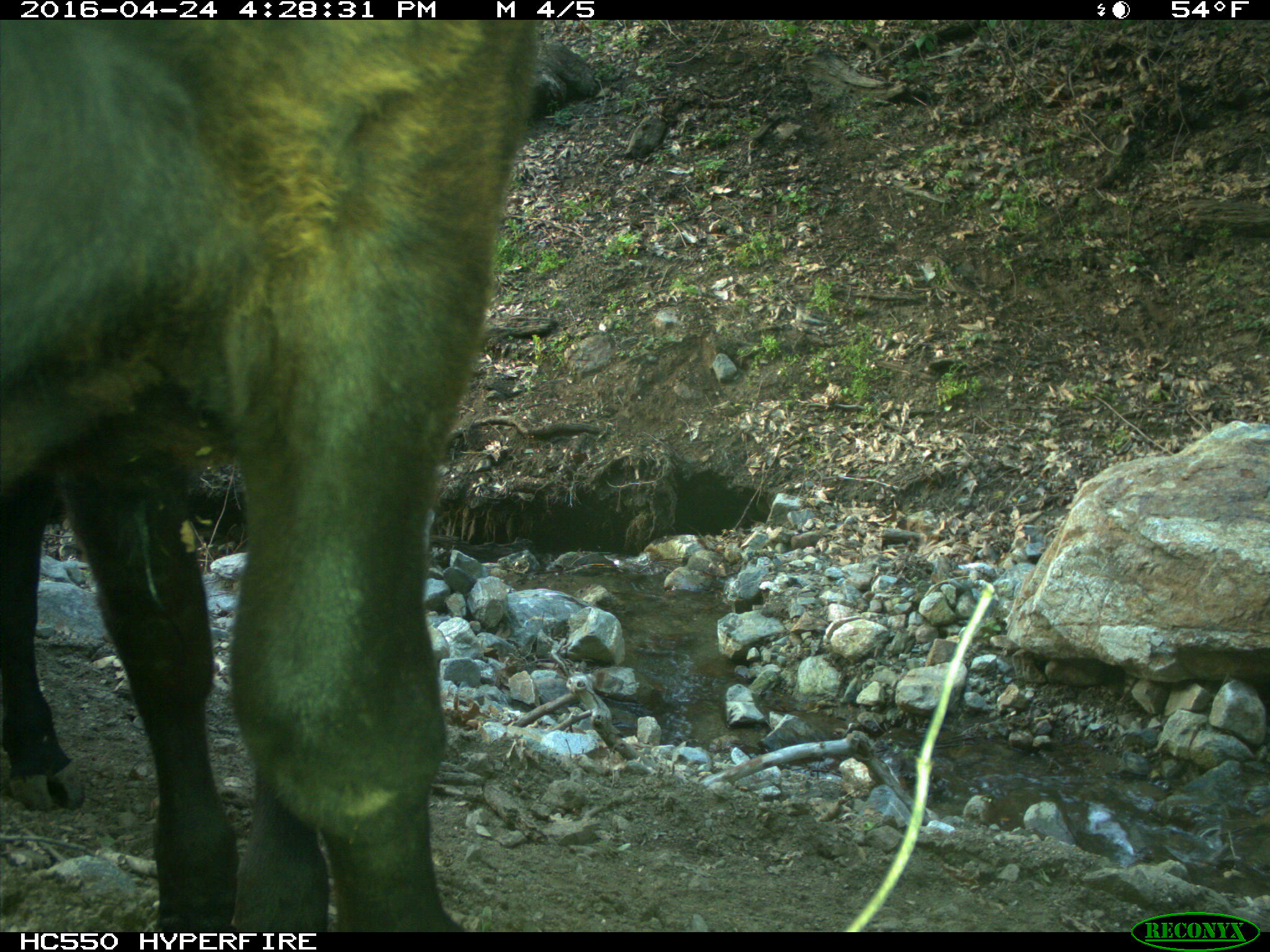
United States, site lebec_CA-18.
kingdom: Animalia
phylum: Chordata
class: Mammalia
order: Artiodactyla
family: Bovidae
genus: Bos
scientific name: Bos taurus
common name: domestic cow